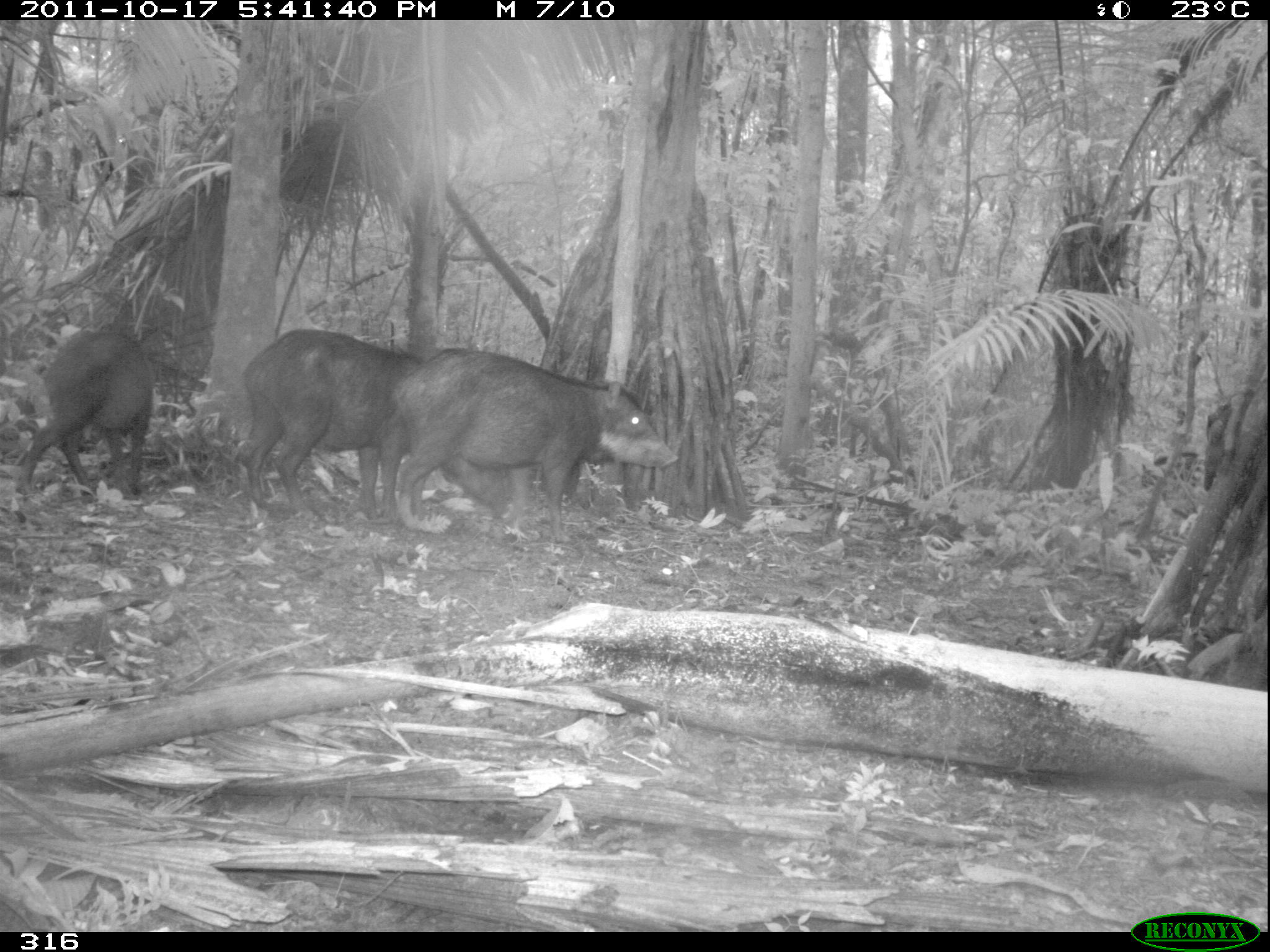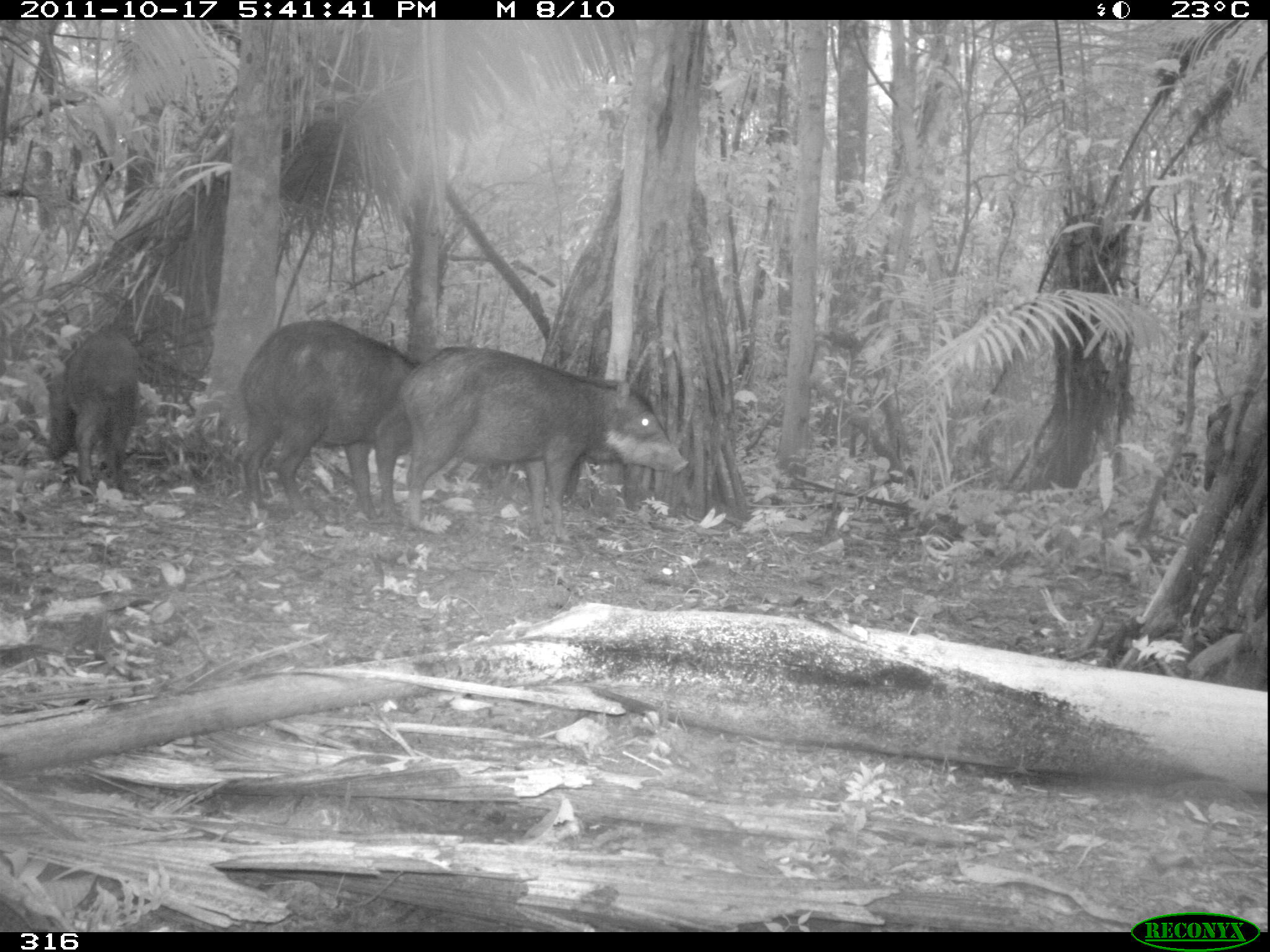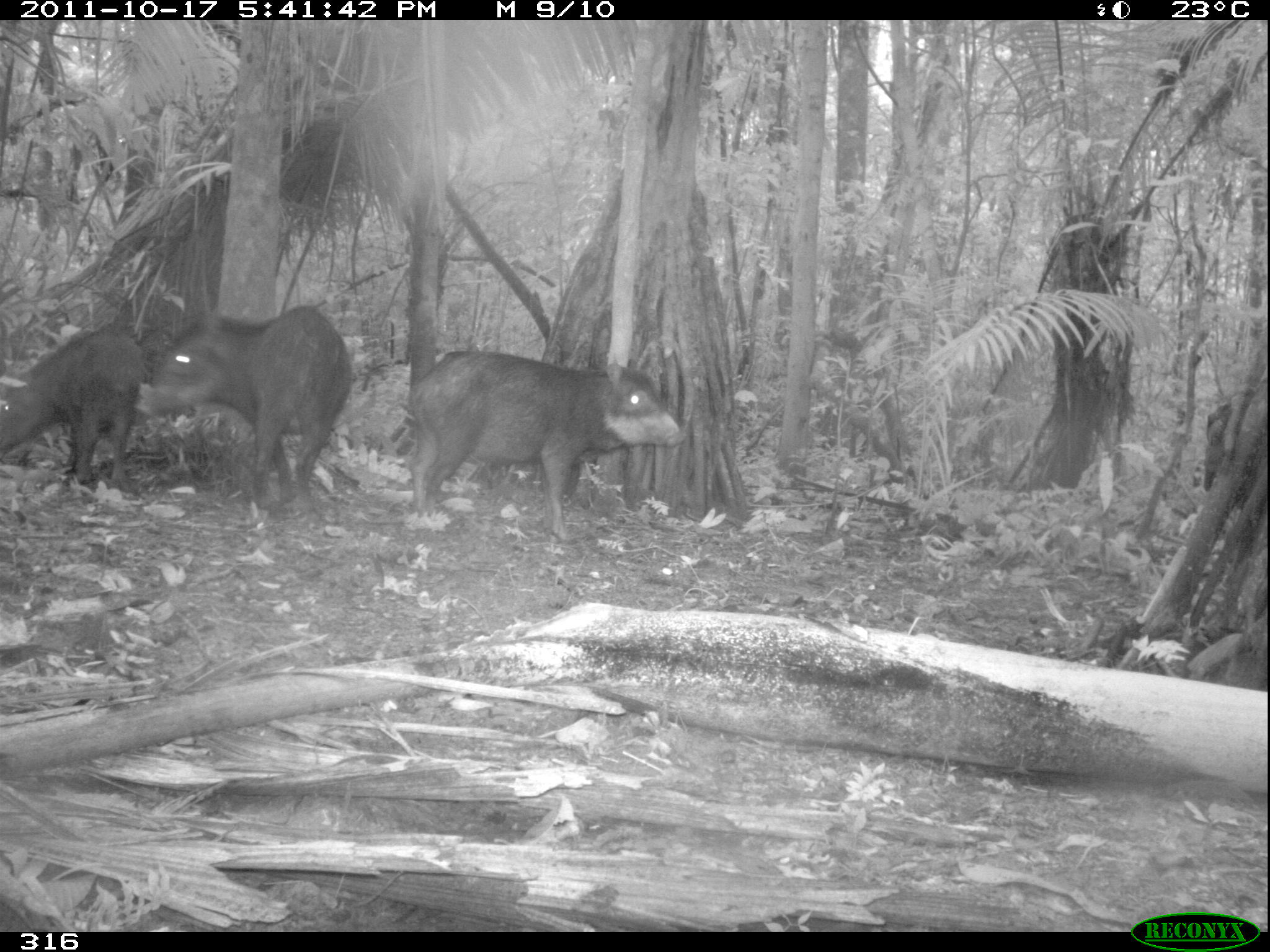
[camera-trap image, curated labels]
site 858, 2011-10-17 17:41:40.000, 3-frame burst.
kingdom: Animalia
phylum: Chordata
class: Mammalia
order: Artiodactyla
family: Tayassuidae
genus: Tayassu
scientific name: Tayassu pecari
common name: white-lipped peccary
Tayassu pecari (white-lipped peccary).